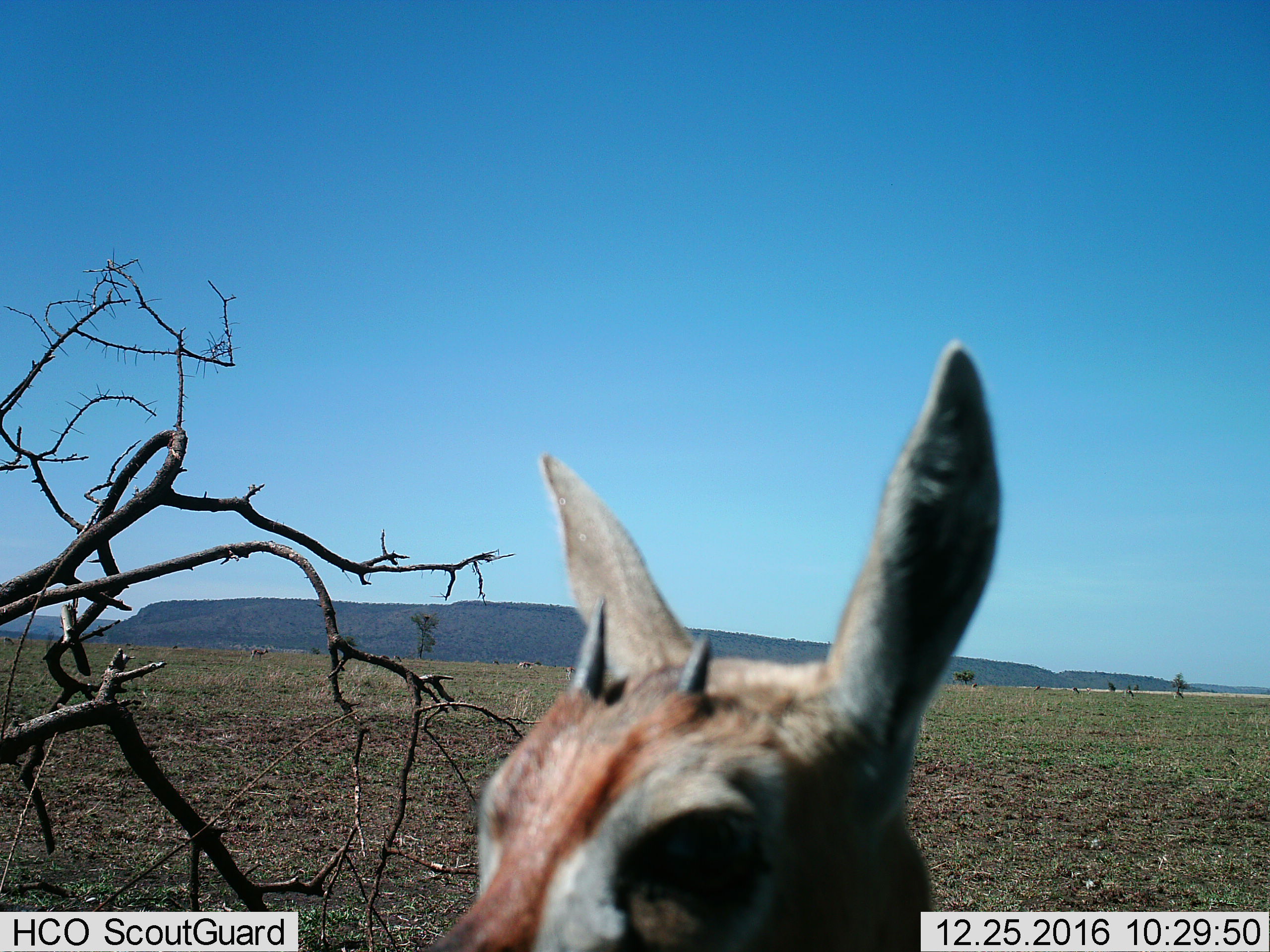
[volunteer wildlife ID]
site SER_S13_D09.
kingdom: Animalia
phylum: Chordata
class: Mammalia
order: Artiodactyla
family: Bovidae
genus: Eudorcas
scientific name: Eudorcas thomsonii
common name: thomson's gazelle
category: gazellethomsons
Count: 1.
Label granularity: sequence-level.